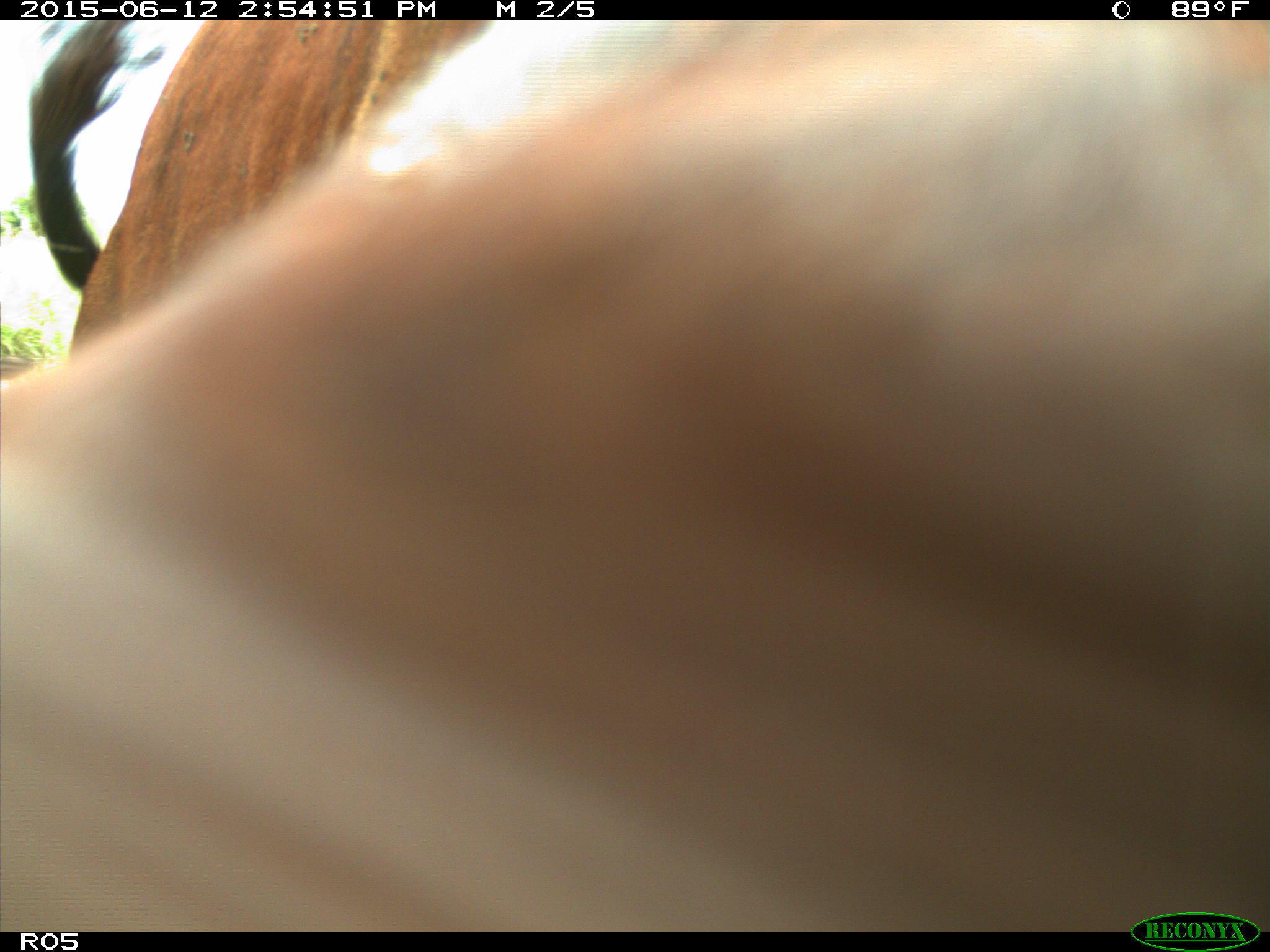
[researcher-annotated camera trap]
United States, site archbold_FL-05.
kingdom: Animalia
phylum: Chordata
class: Mammalia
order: Artiodactyla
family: Bovidae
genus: Bos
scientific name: Bos taurus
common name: domestic cow